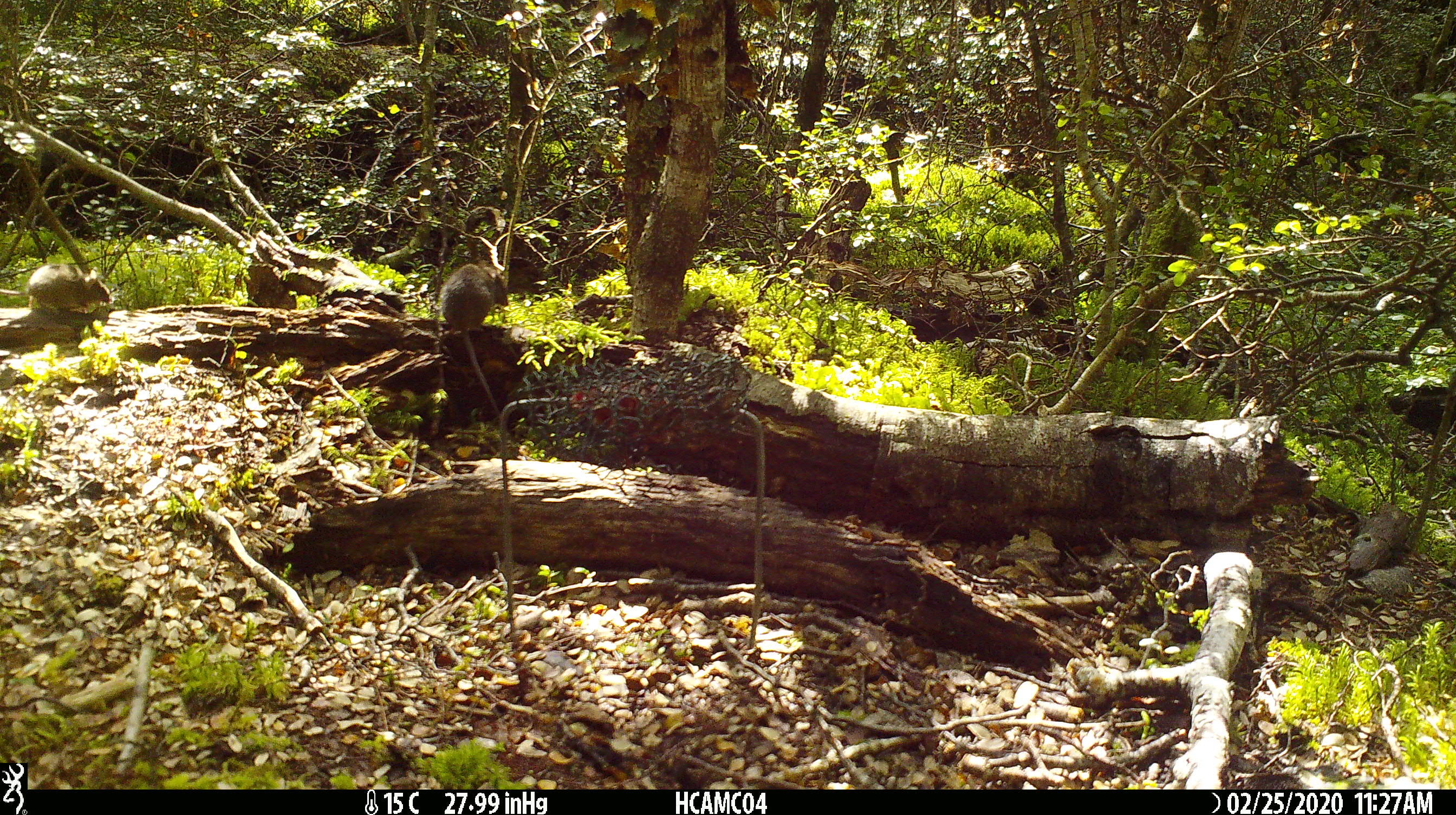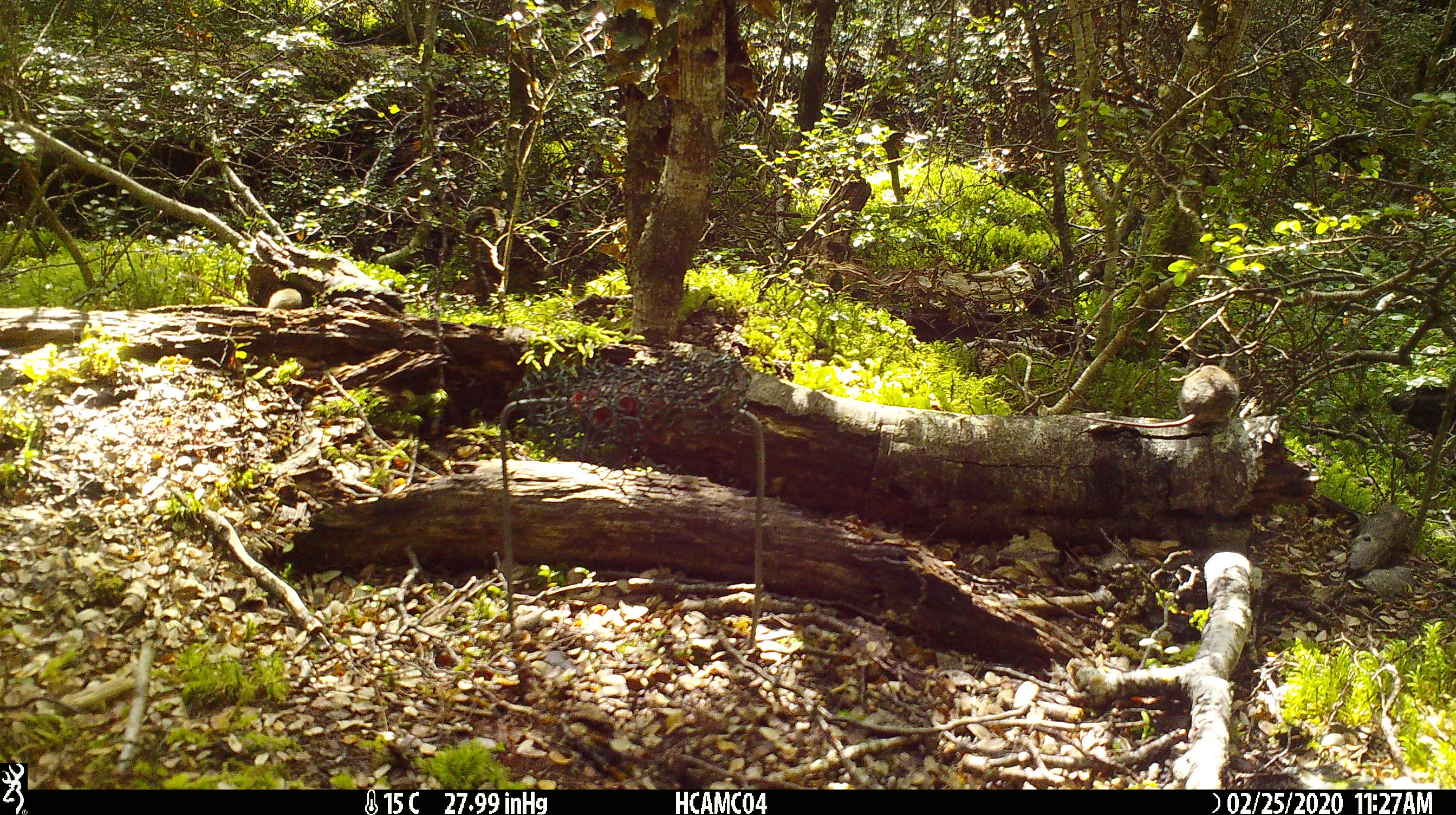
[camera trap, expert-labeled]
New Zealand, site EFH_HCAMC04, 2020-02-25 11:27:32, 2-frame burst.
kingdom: Animalia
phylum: Chordata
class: Mammalia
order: Rodentia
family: Muridae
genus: Mus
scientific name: Mus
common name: mouse